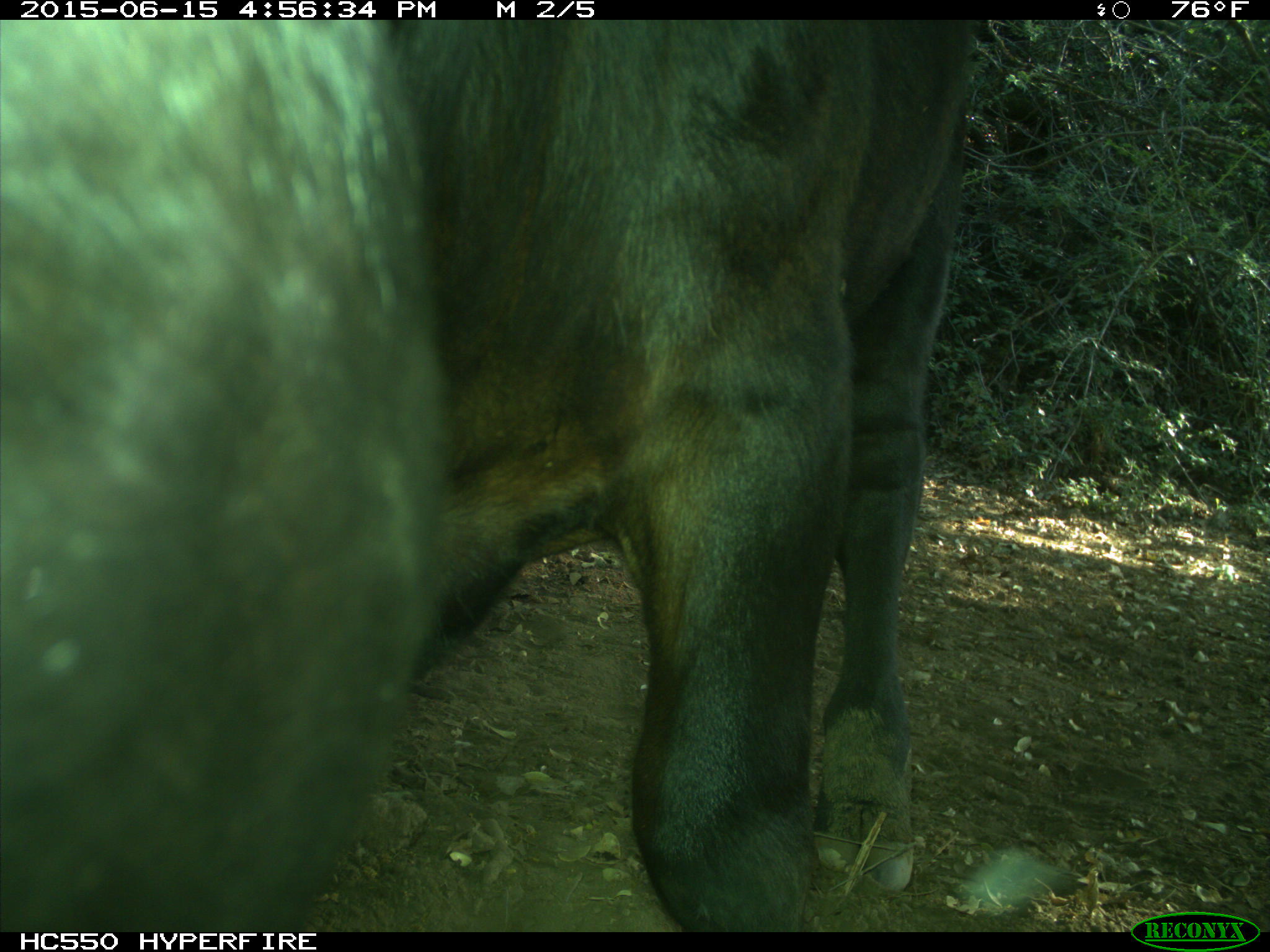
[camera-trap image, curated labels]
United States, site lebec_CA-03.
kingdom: Animalia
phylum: Chordata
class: Mammalia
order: Artiodactyla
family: Bovidae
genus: Bos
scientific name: Bos taurus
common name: domestic cow